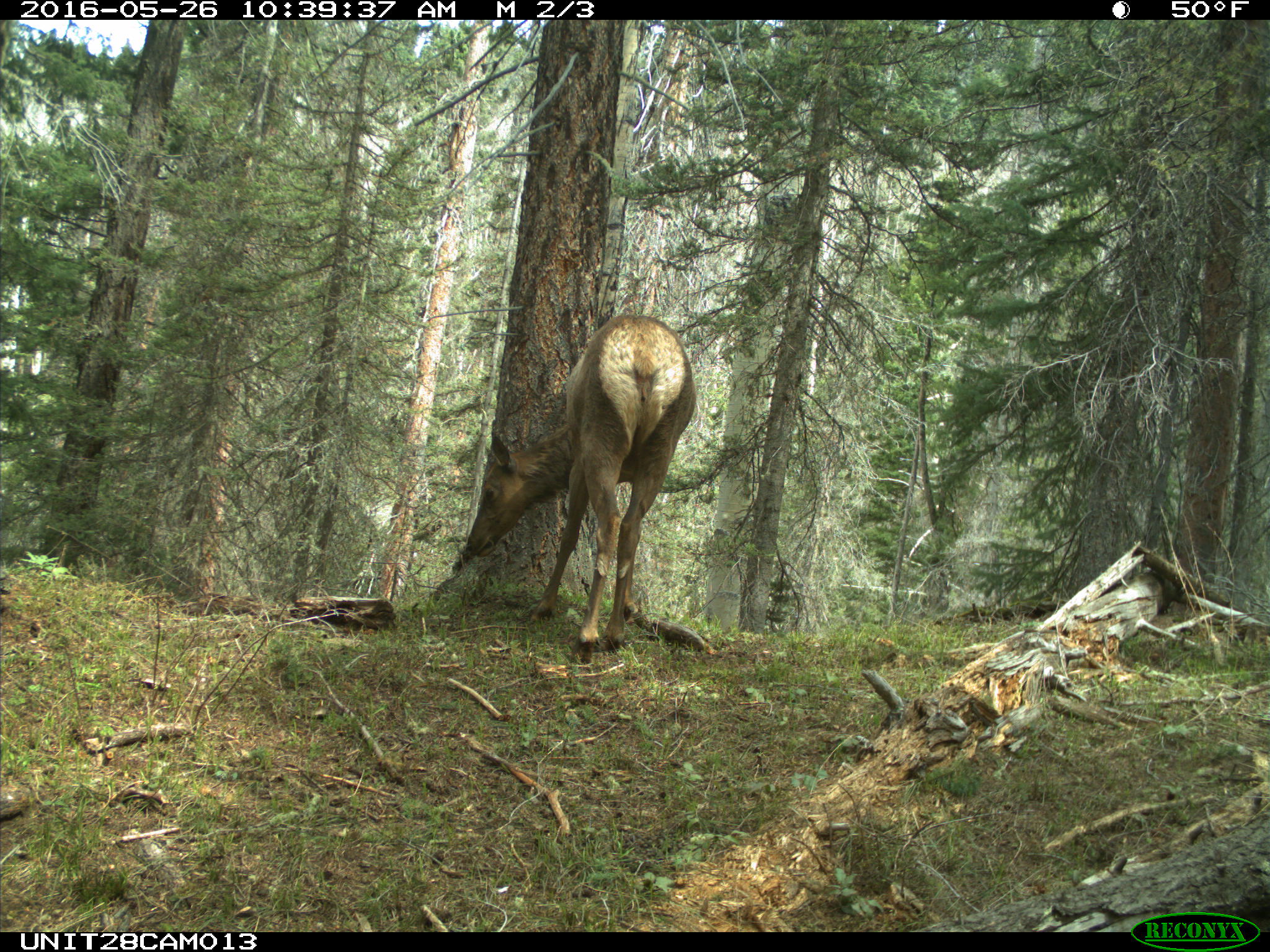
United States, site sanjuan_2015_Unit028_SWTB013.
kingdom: Animalia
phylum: Chordata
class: Mammalia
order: Artiodactyla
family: Cervidae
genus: Cervus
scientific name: Cervus elaphus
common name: red deer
Cervus elaphus (red deer).